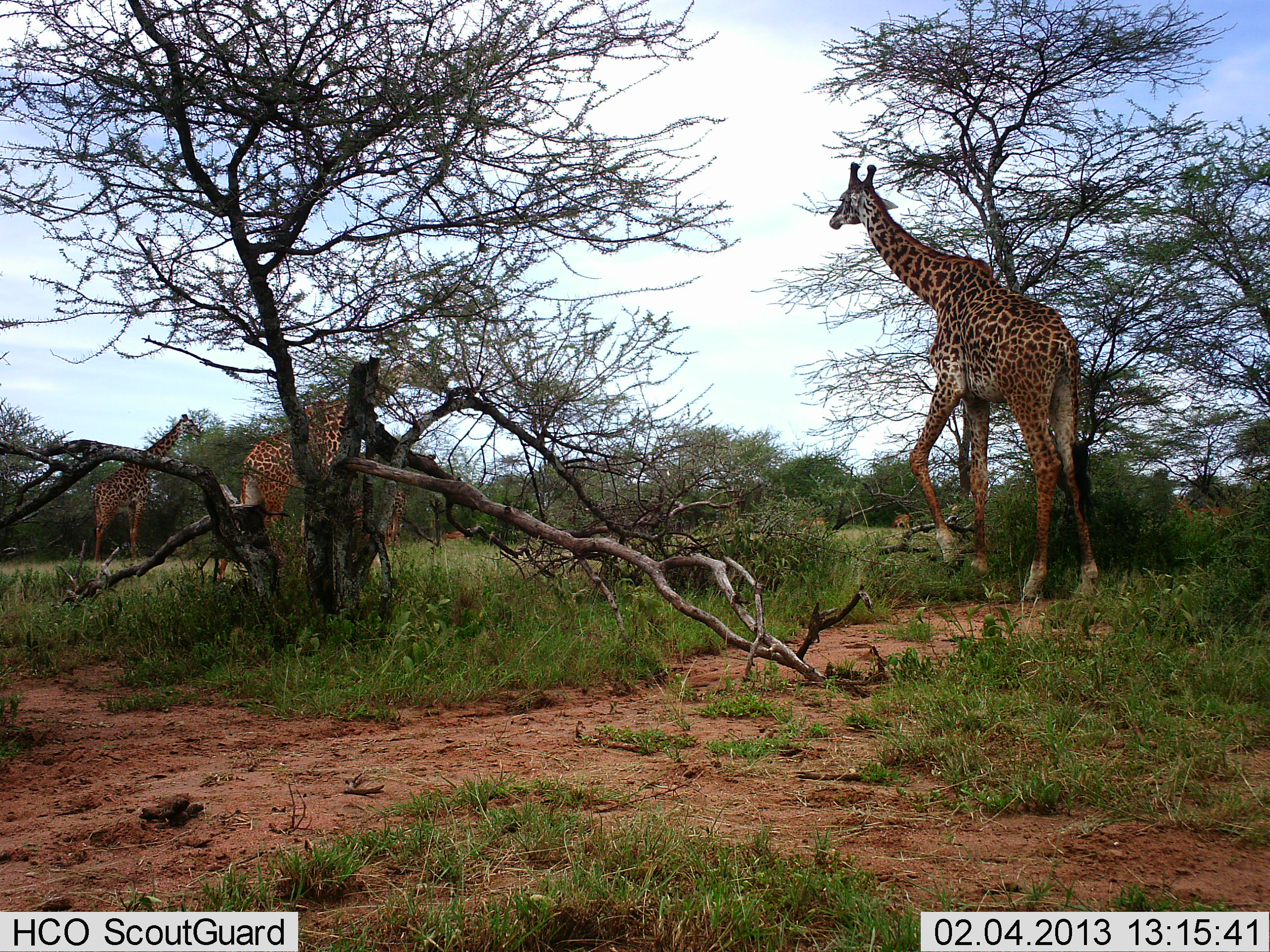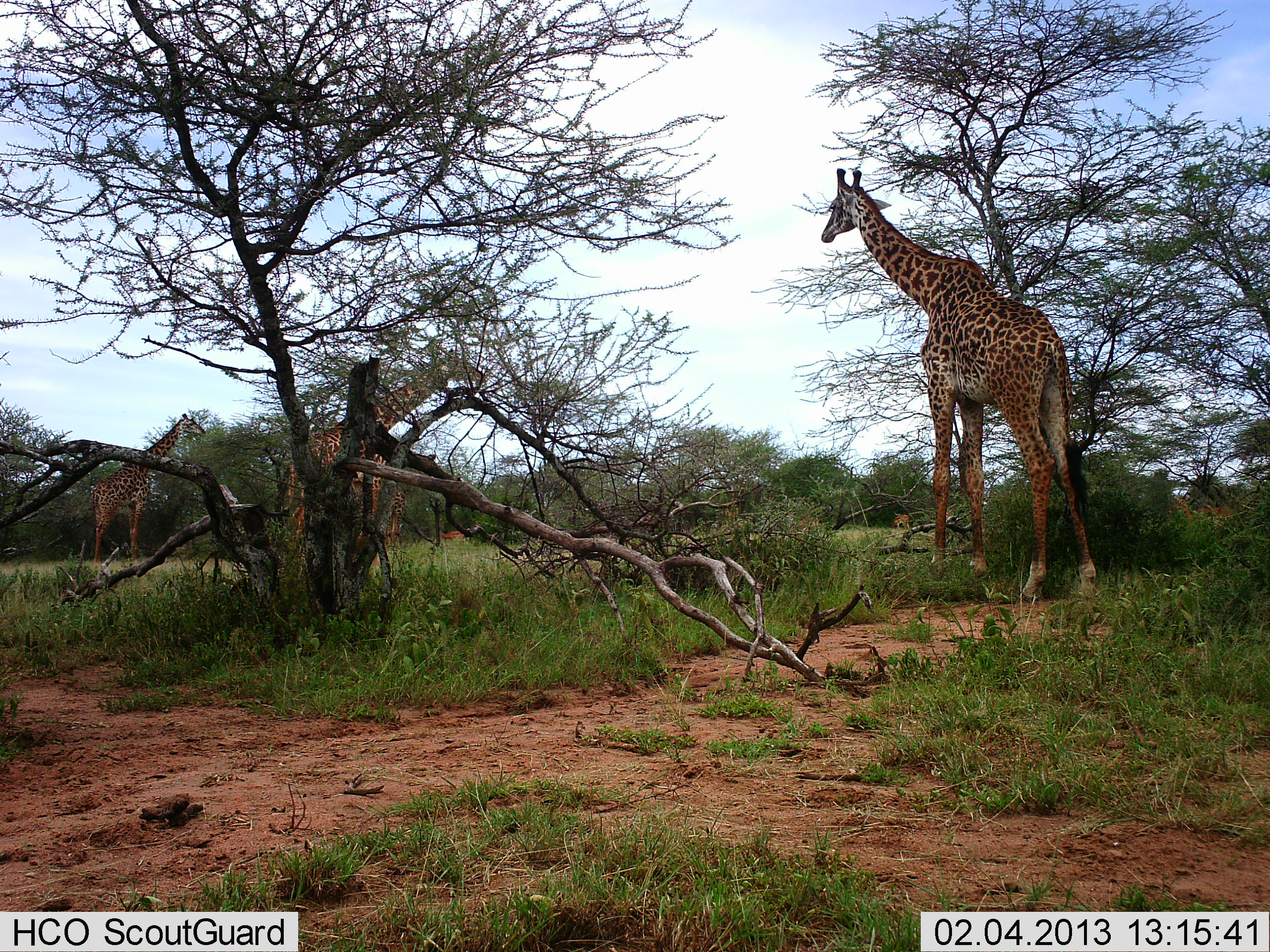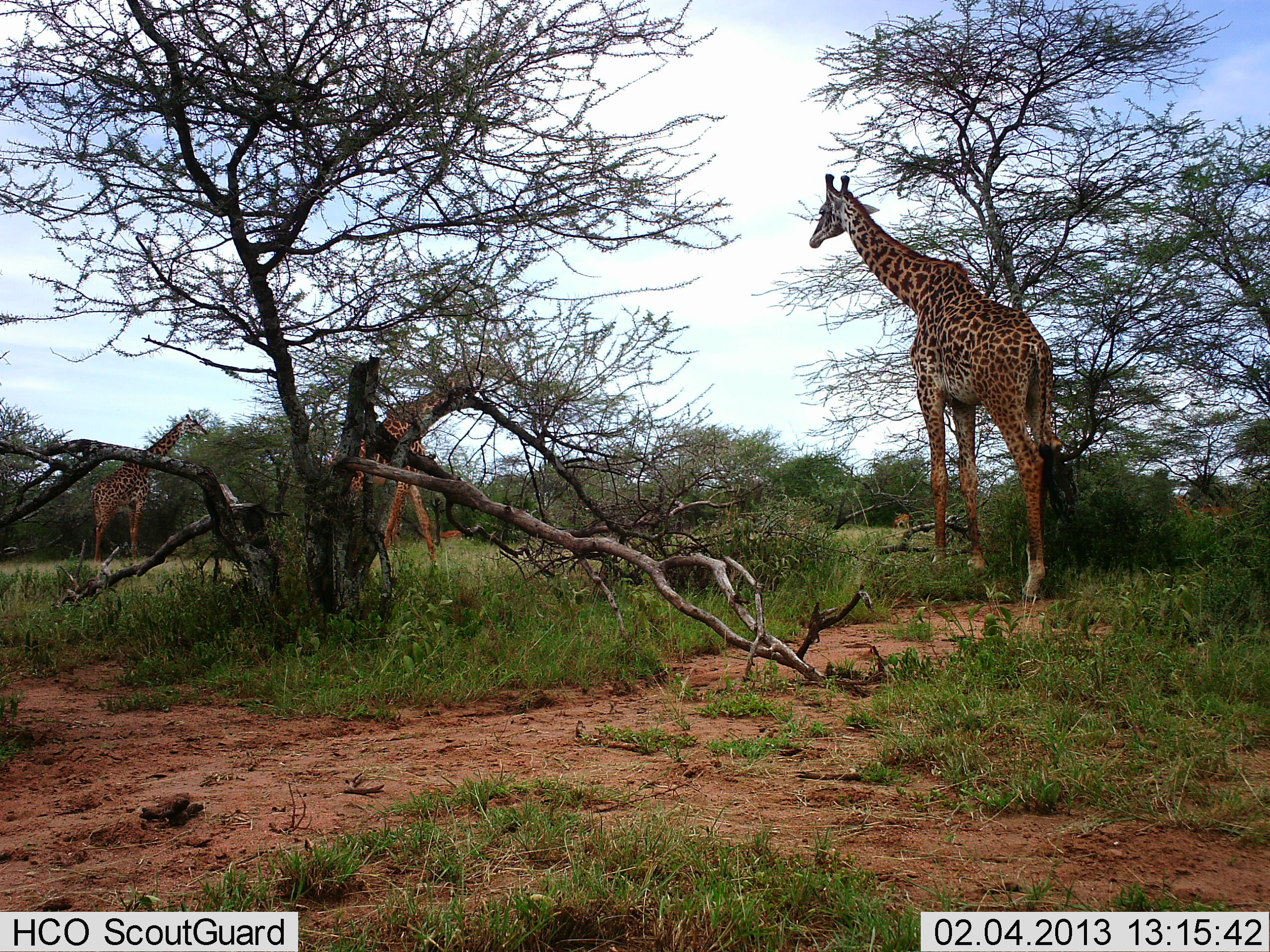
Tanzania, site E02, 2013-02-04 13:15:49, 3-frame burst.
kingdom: Animalia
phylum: Chordata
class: Mammalia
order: Artiodactyla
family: Giraffidae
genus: Giraffa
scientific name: Giraffa camelopardalis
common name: giraffe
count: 3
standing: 69%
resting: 0%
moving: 62%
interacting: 0%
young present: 0%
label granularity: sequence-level